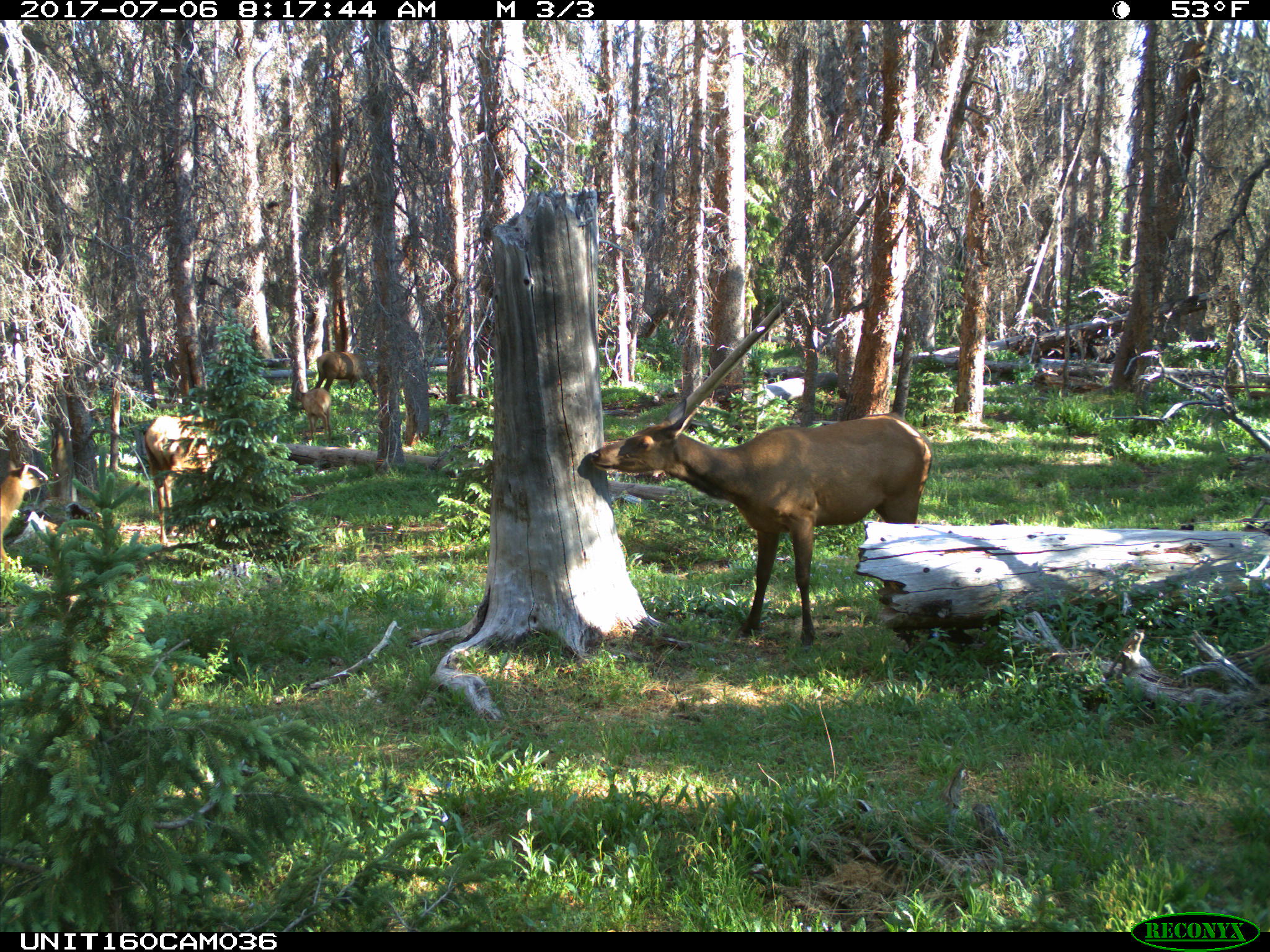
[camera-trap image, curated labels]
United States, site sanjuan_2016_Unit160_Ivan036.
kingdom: Animalia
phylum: Chordata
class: Mammalia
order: Artiodactyla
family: Cervidae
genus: Cervus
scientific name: Cervus elaphus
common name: red deer